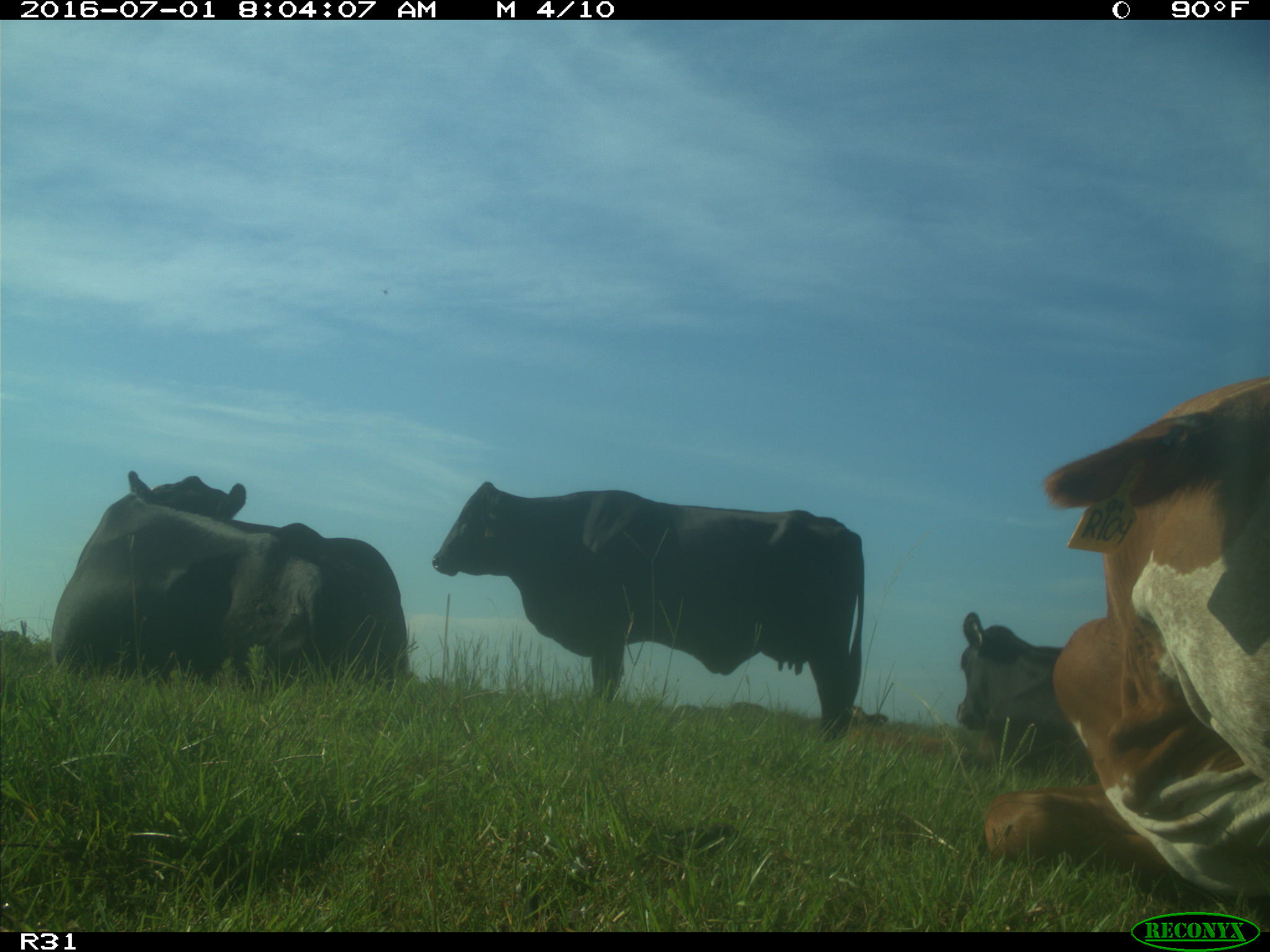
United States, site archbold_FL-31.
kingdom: Animalia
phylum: Chordata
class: Mammalia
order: Artiodactyla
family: Bovidae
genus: Bos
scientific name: Bos taurus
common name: domestic cow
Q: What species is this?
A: Bos taurus (domestic cow).